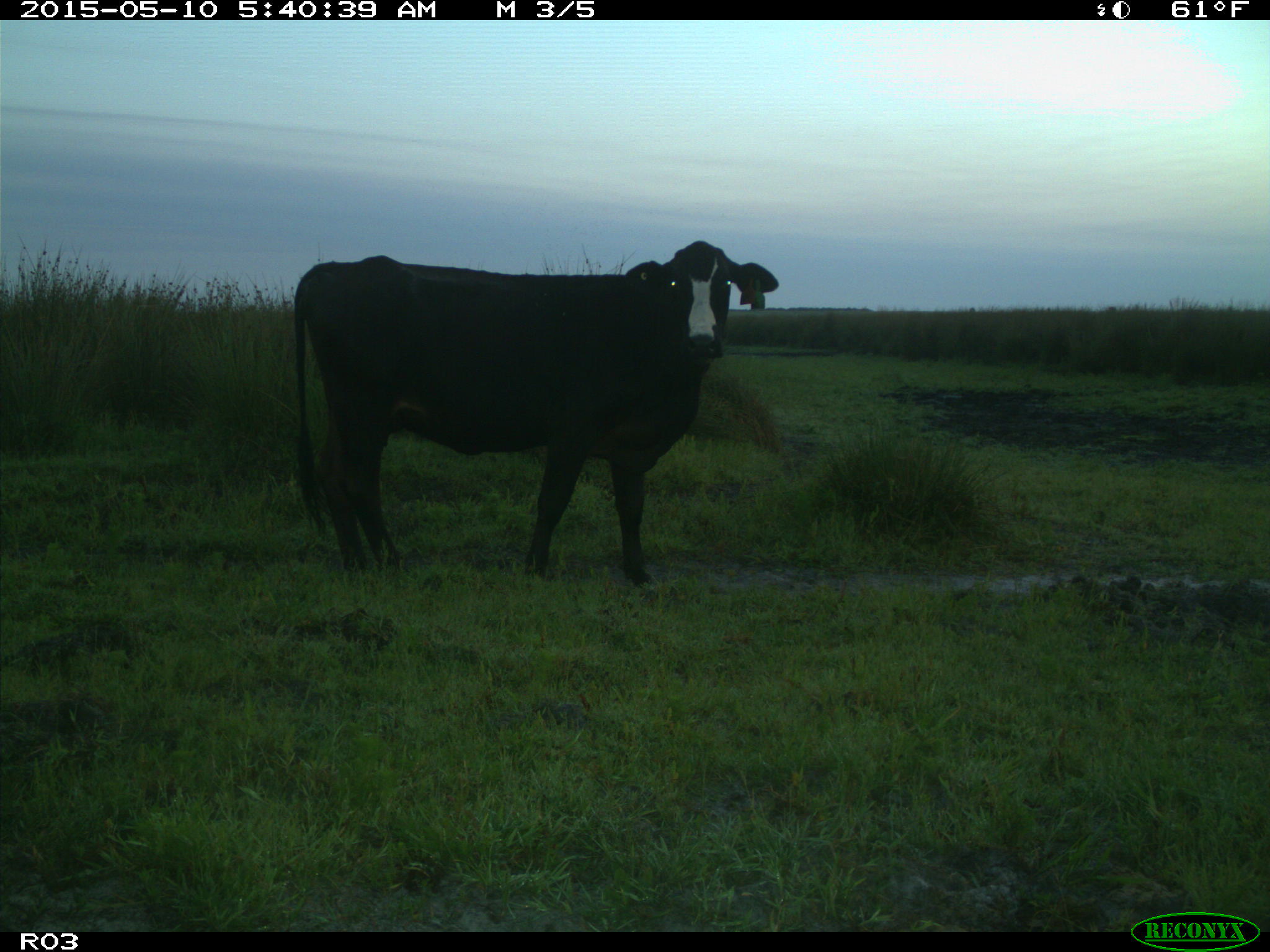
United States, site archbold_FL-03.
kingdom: Animalia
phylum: Chordata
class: Mammalia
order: Artiodactyla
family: Bovidae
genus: Bos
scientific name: Bos taurus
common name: domestic cow